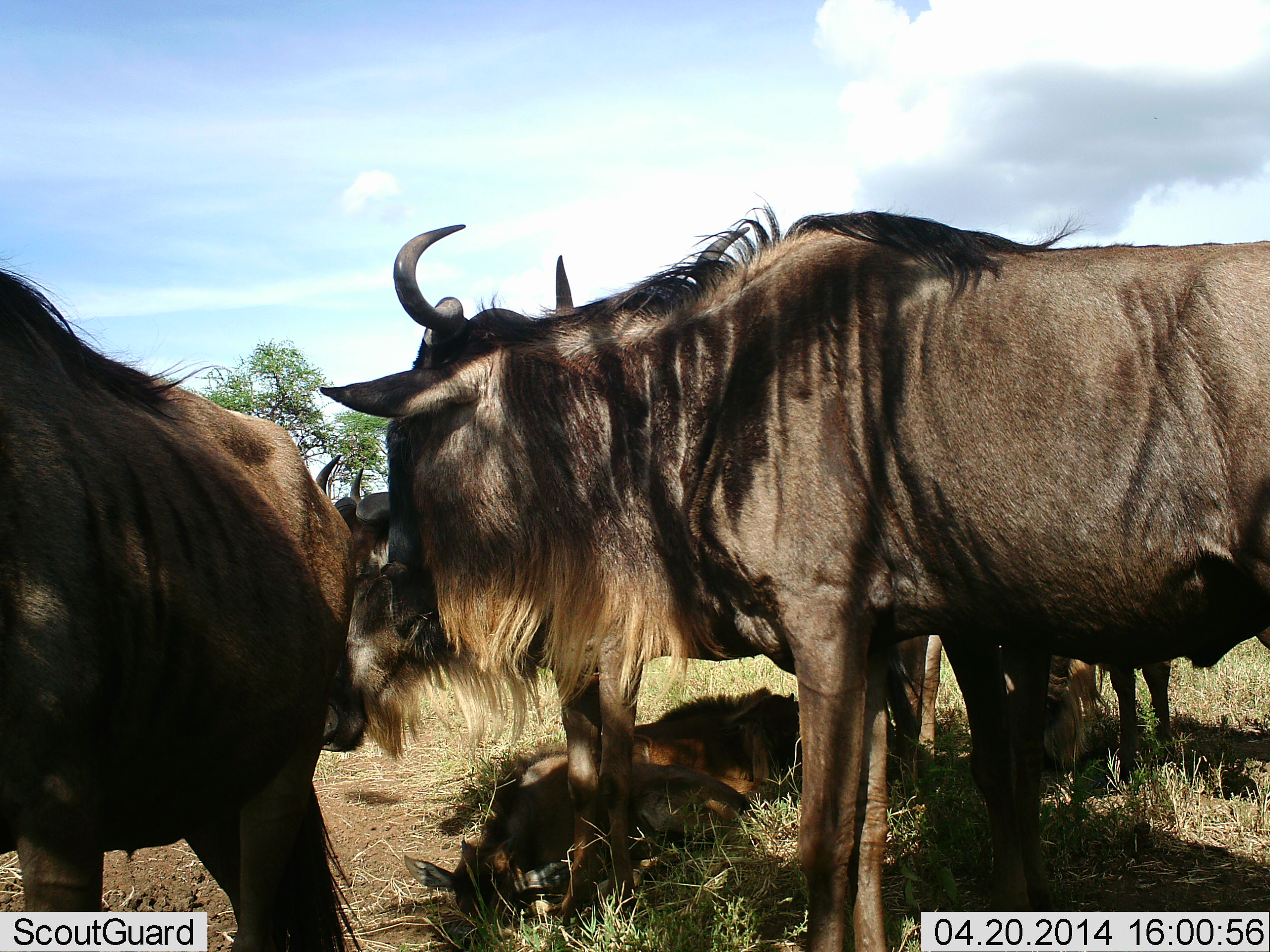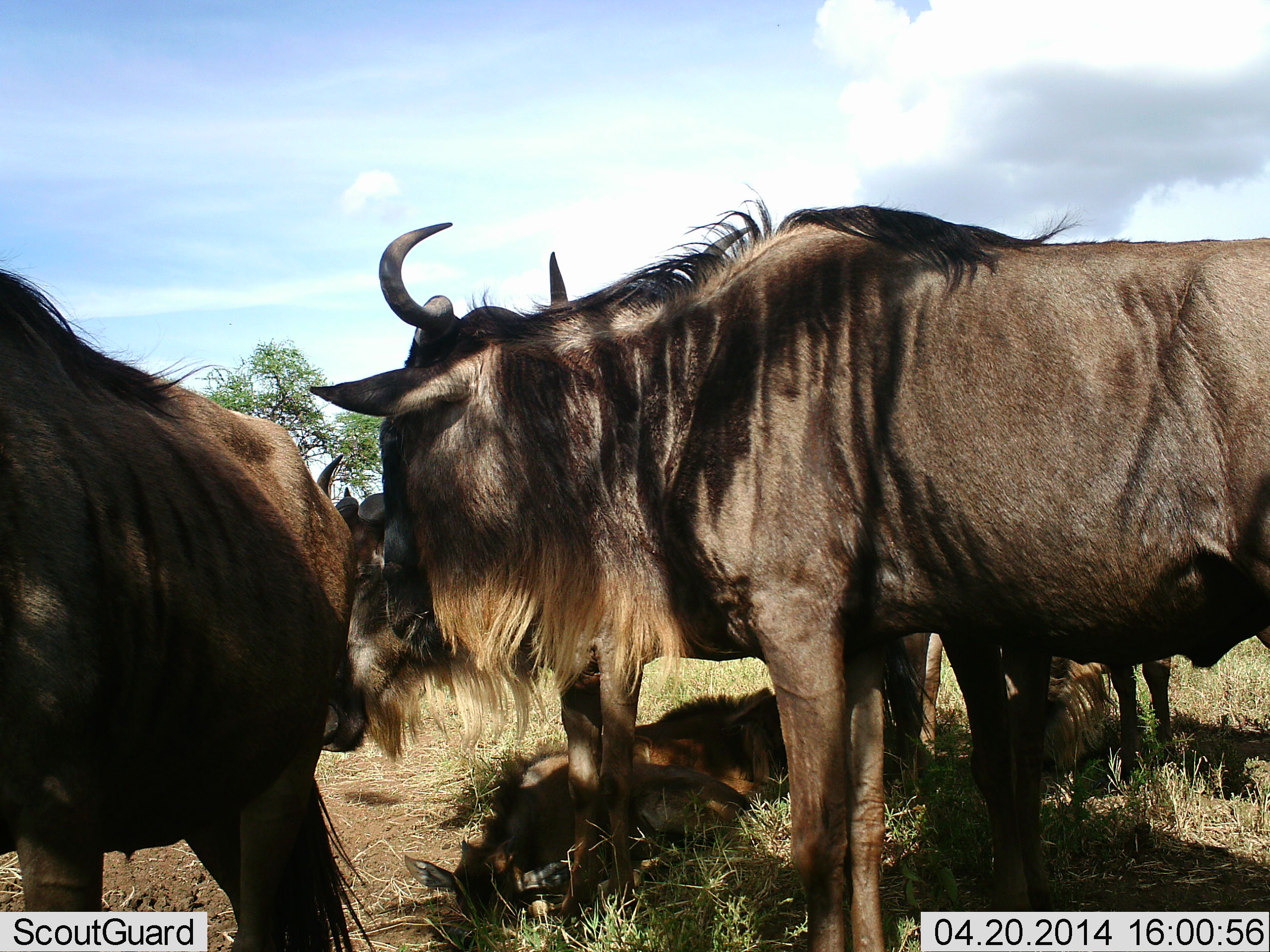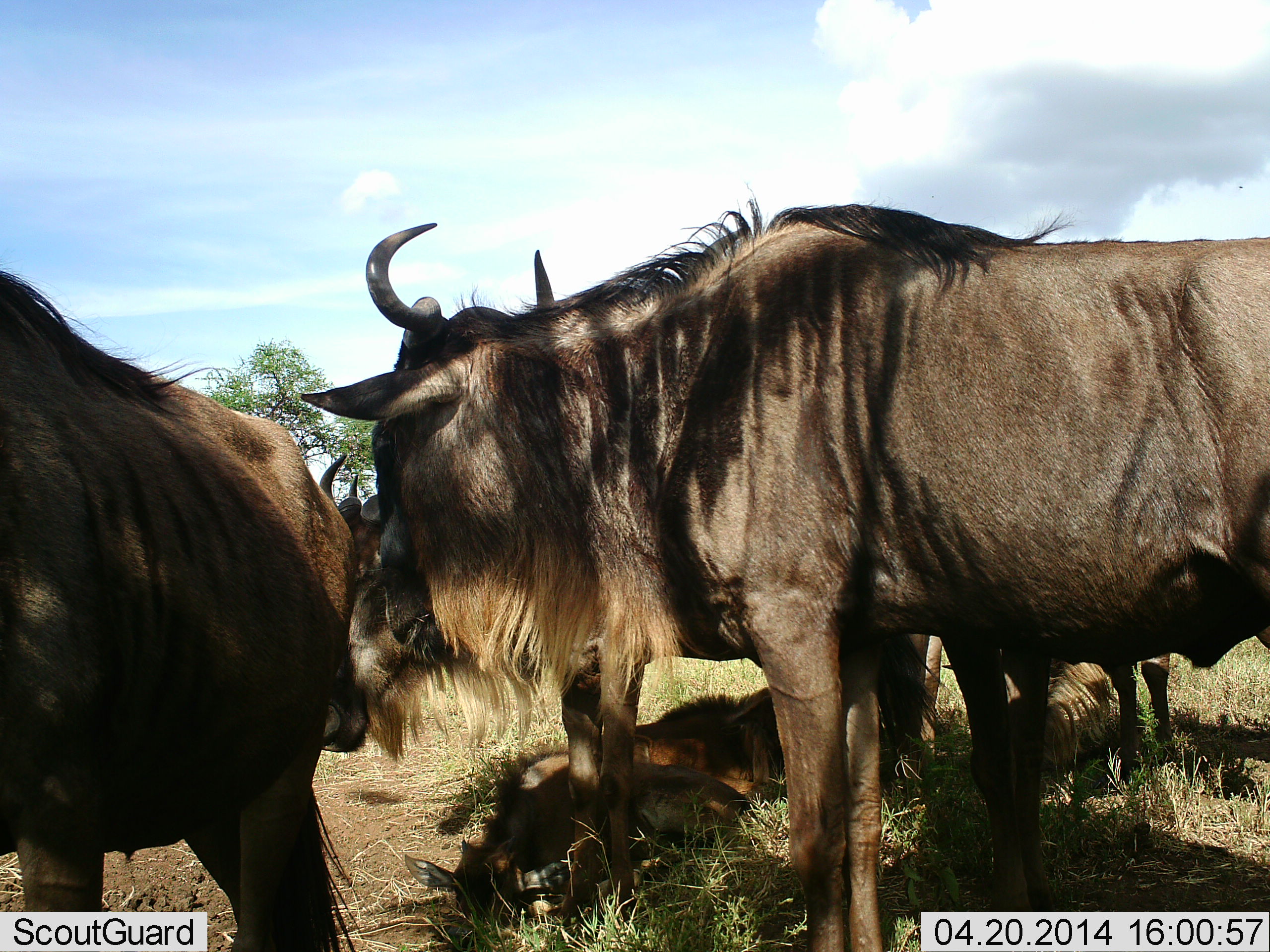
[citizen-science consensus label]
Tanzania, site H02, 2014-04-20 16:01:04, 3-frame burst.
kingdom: Animalia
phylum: Chordata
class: Mammalia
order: Artiodactyla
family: Bovidae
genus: Connochaetes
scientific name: Connochaetes taurinus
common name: blue wildebeest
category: wildebeest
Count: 5.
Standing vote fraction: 80%.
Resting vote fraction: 60%.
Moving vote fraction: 10%.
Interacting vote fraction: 20%.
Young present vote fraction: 70%.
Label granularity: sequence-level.